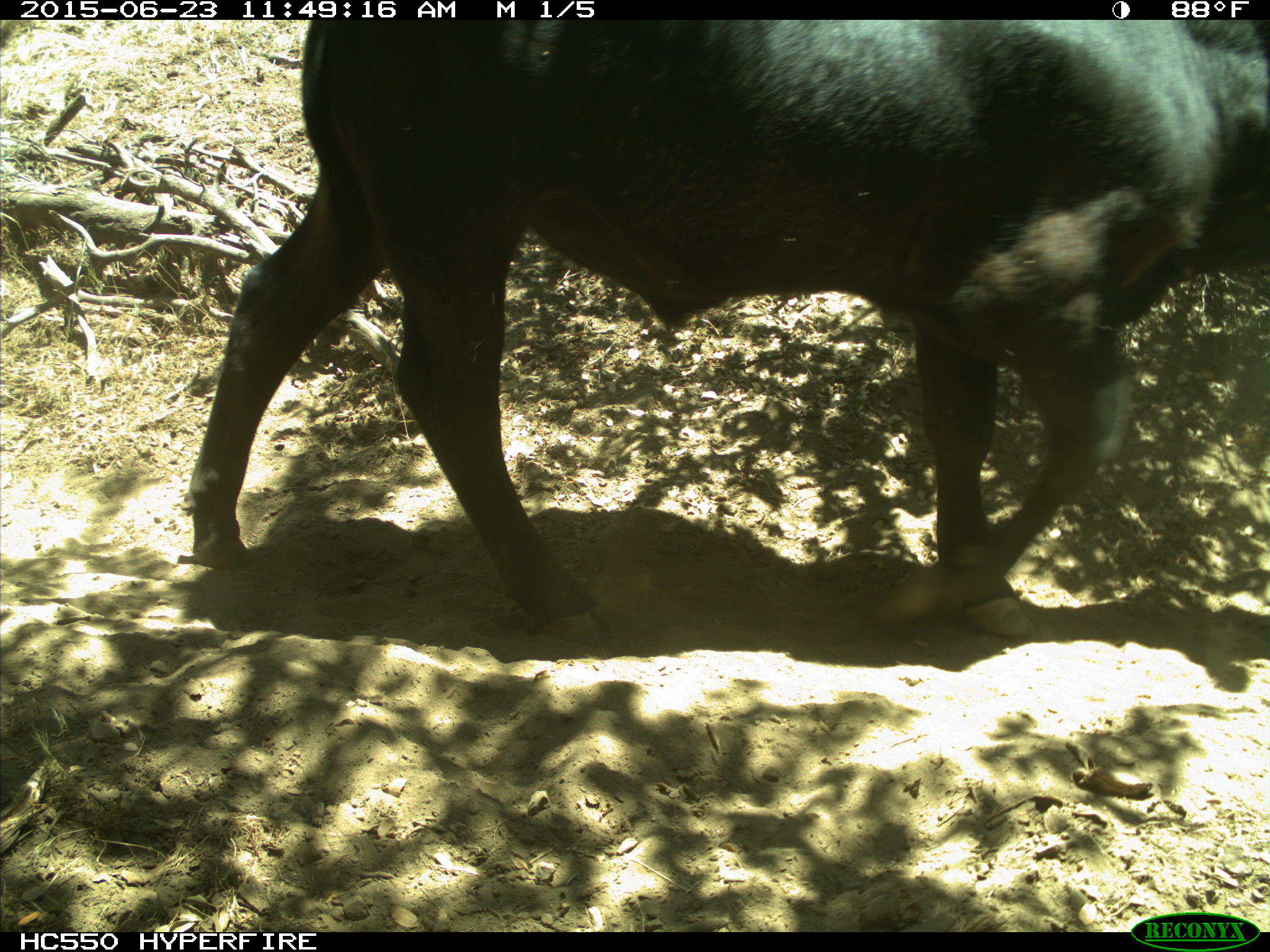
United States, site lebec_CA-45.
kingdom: Animalia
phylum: Chordata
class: Mammalia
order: Artiodactyla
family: Bovidae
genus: Bos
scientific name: Bos taurus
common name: domestic cow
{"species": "Bos taurus (domestic cow)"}